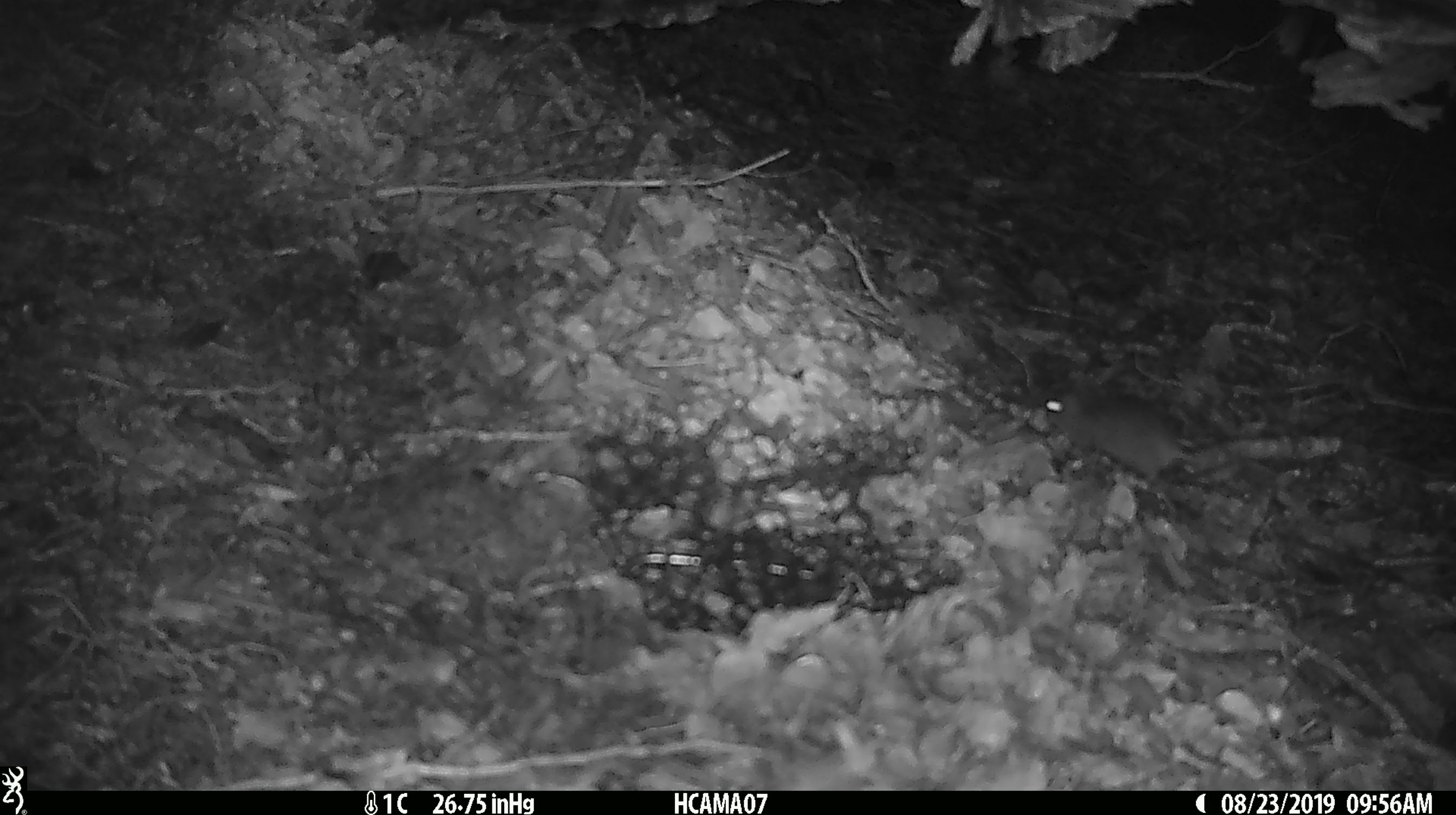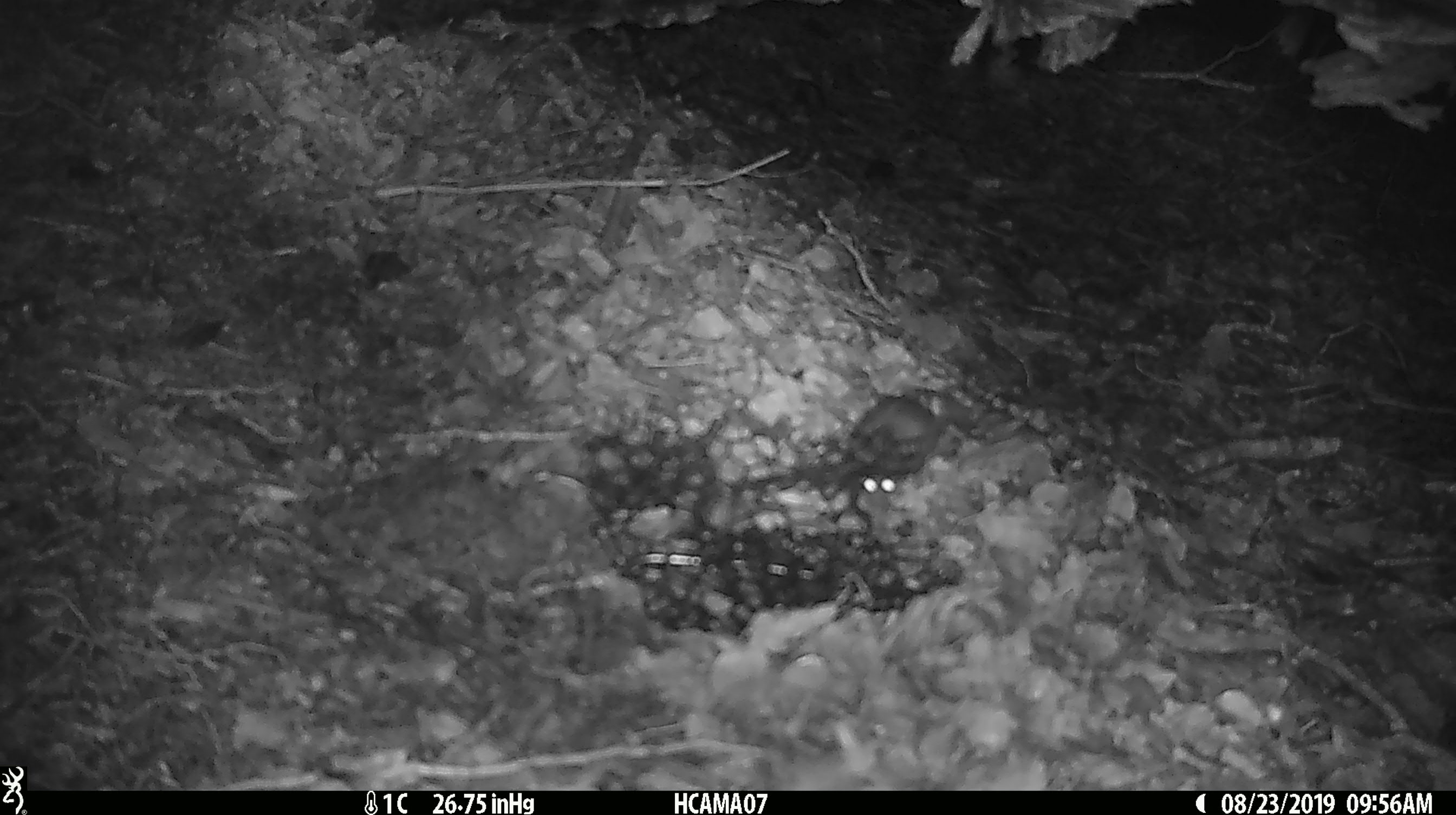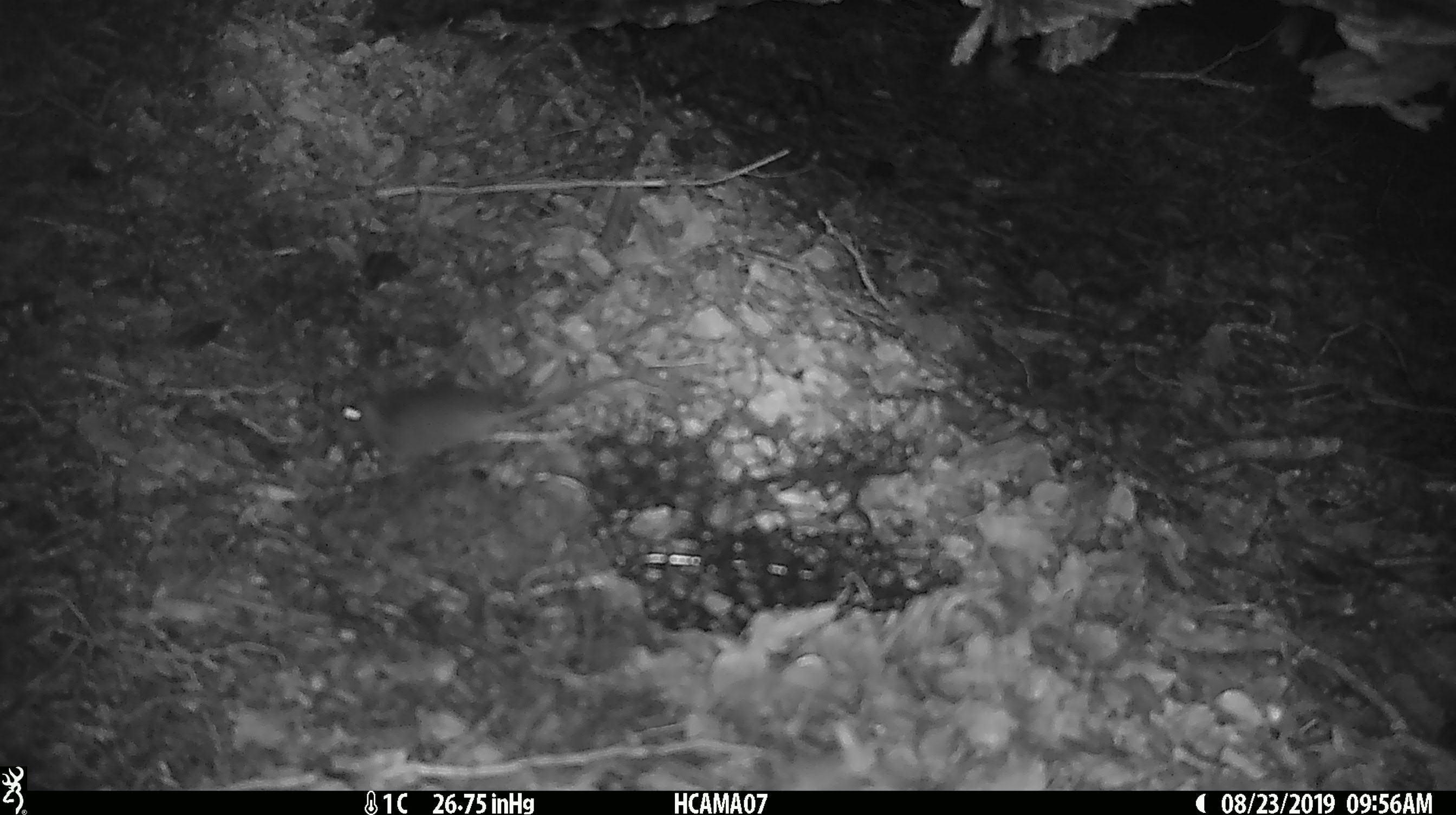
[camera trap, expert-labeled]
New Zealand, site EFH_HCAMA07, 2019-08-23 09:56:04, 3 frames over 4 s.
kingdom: Animalia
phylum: Chordata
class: Mammalia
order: Rodentia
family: Muridae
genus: Mus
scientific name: Mus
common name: mouse